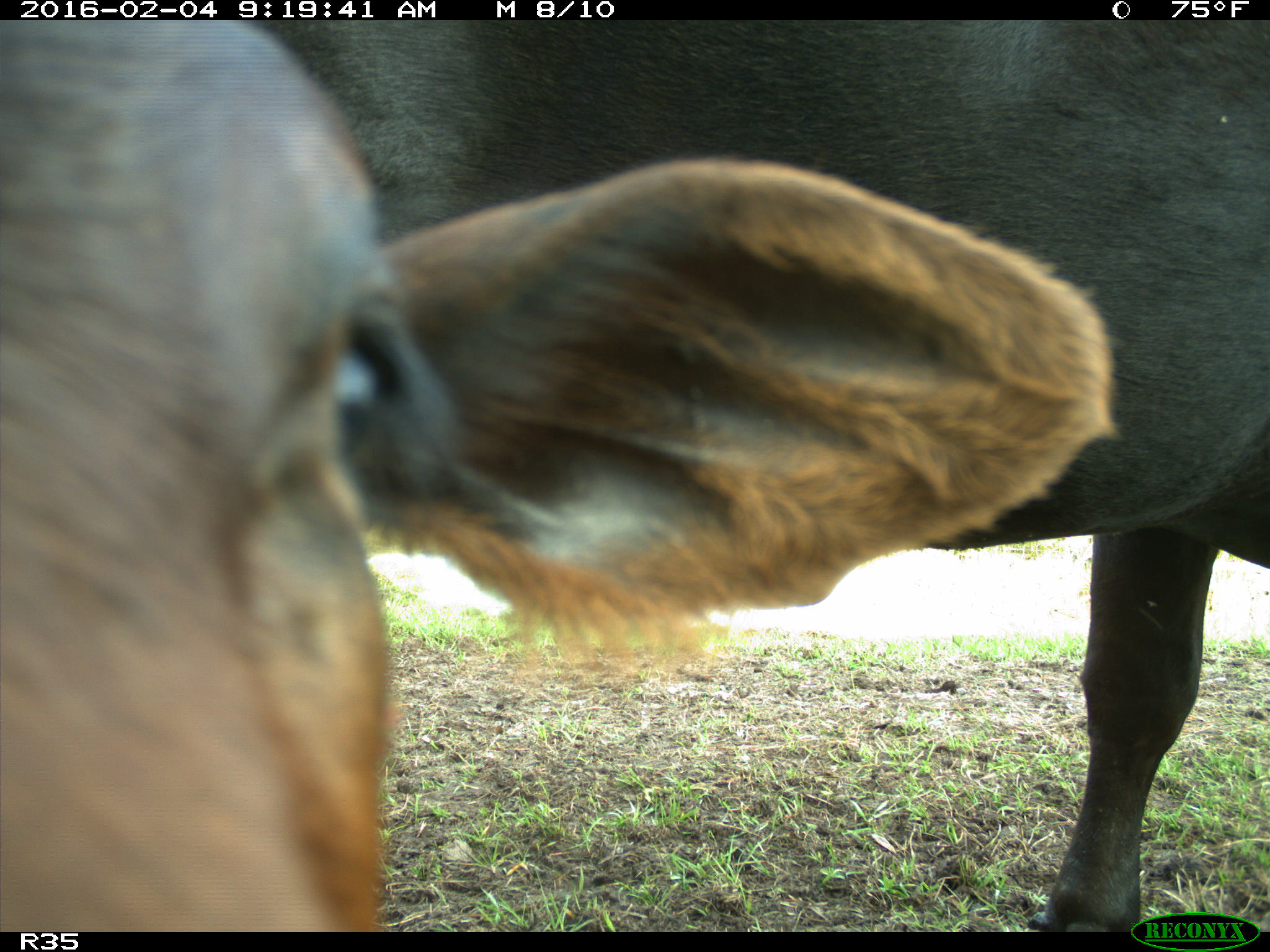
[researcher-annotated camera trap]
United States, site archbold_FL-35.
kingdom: Animalia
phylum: Chordata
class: Mammalia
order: Artiodactyla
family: Bovidae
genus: Bos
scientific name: Bos taurus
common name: domestic cow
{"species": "Bos taurus (domestic cow)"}